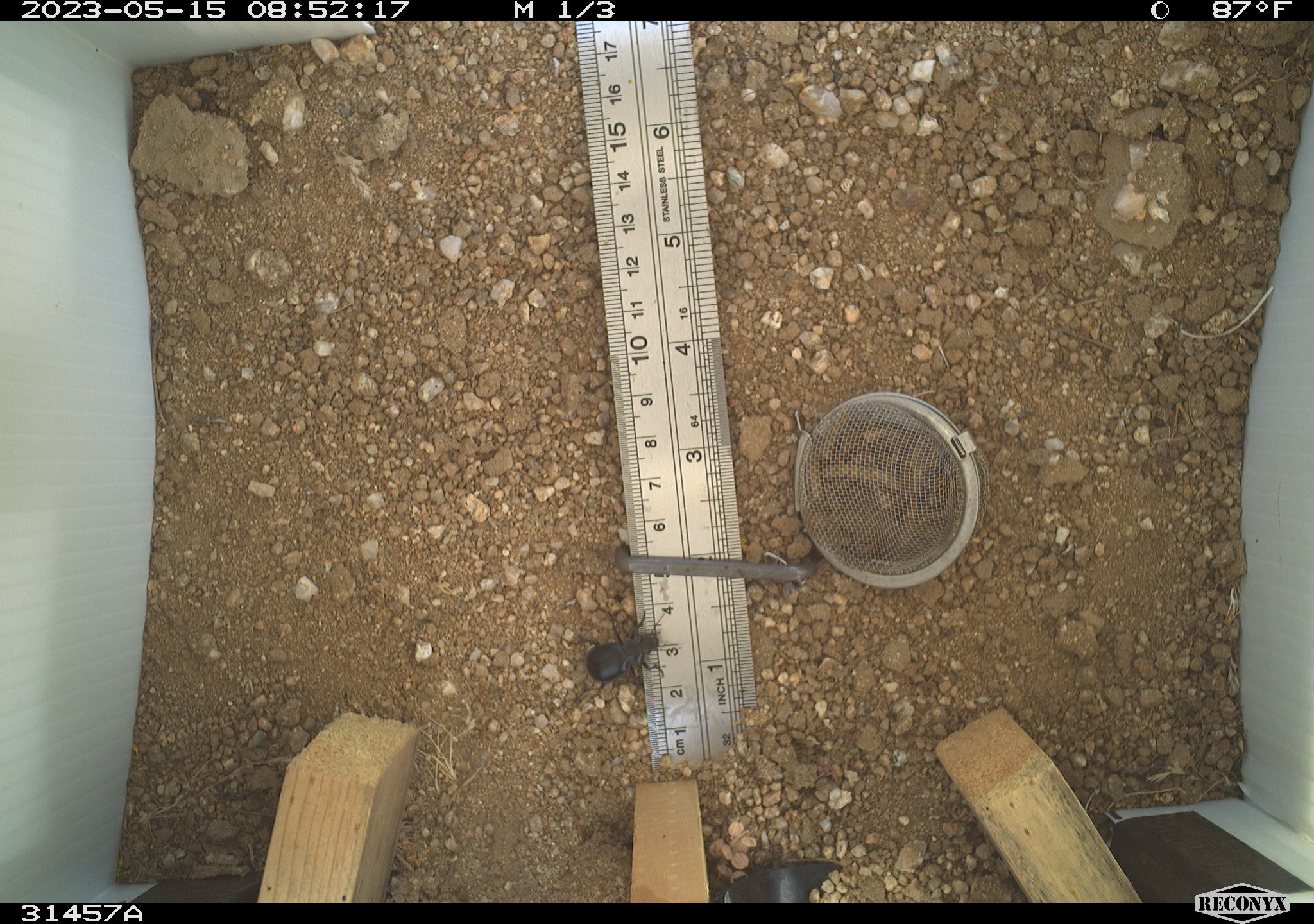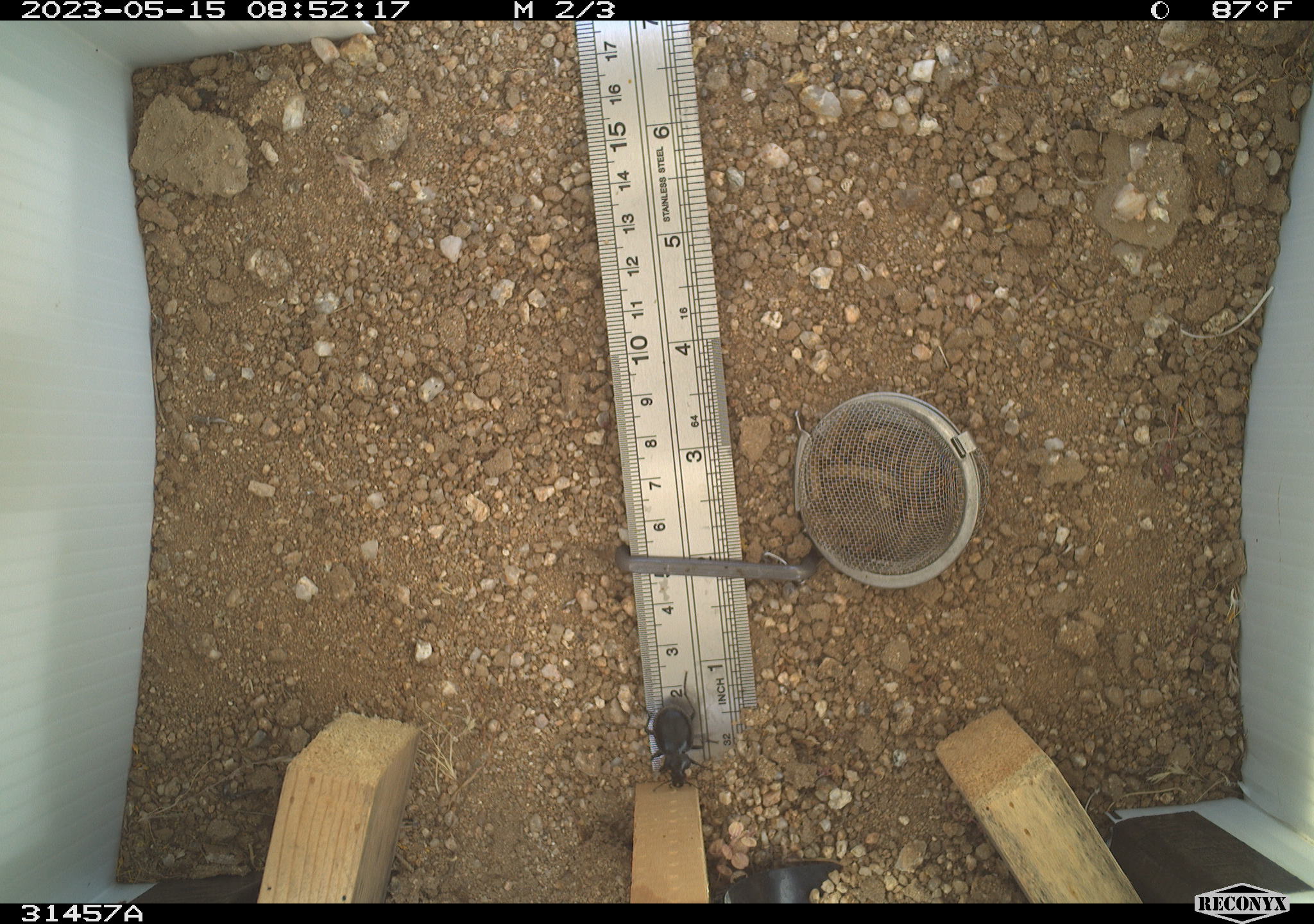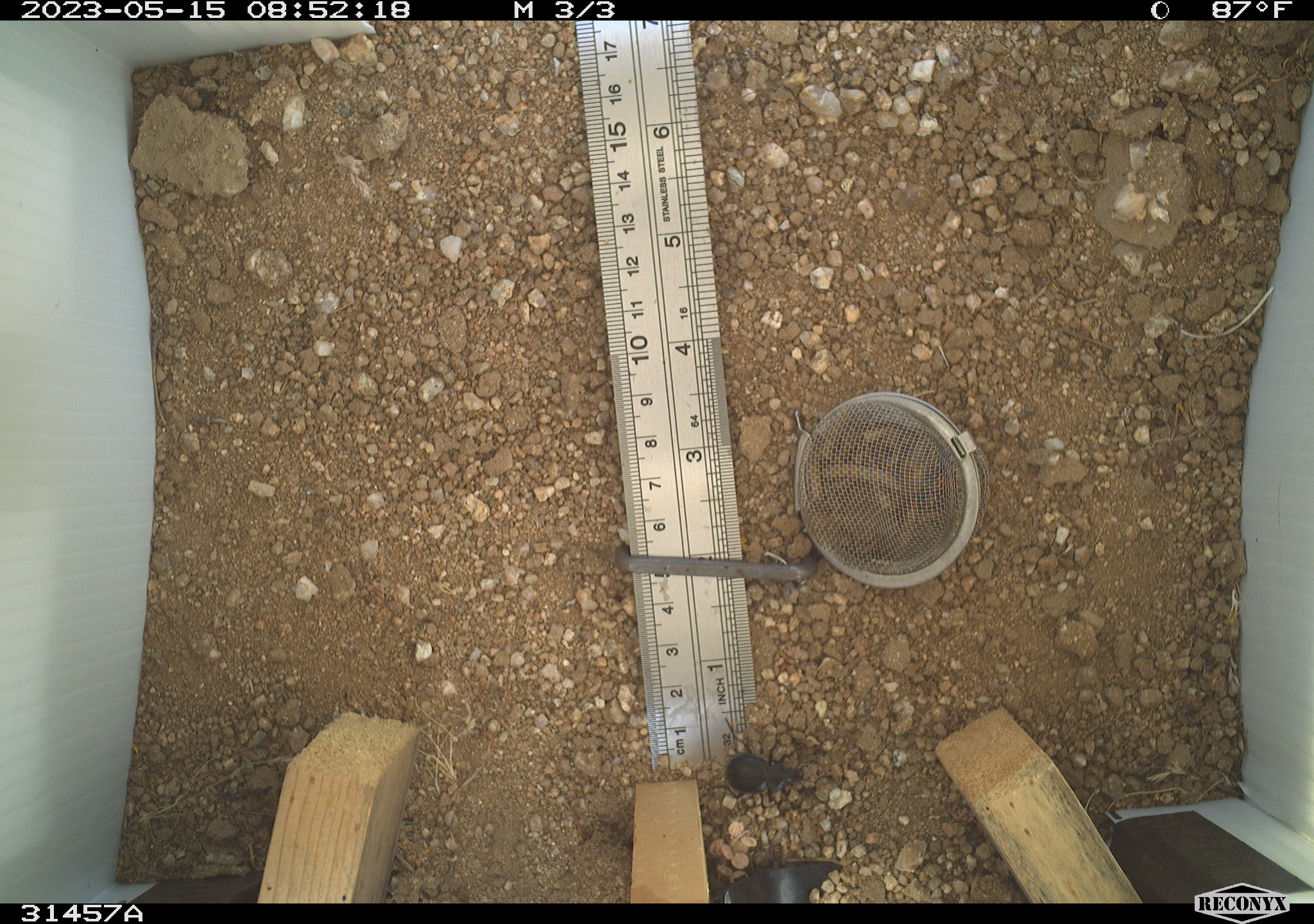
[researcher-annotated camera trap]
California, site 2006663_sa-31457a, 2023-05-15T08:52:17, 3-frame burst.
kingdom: Animalia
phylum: Arthropoda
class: Insecta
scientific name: Insecta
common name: insect